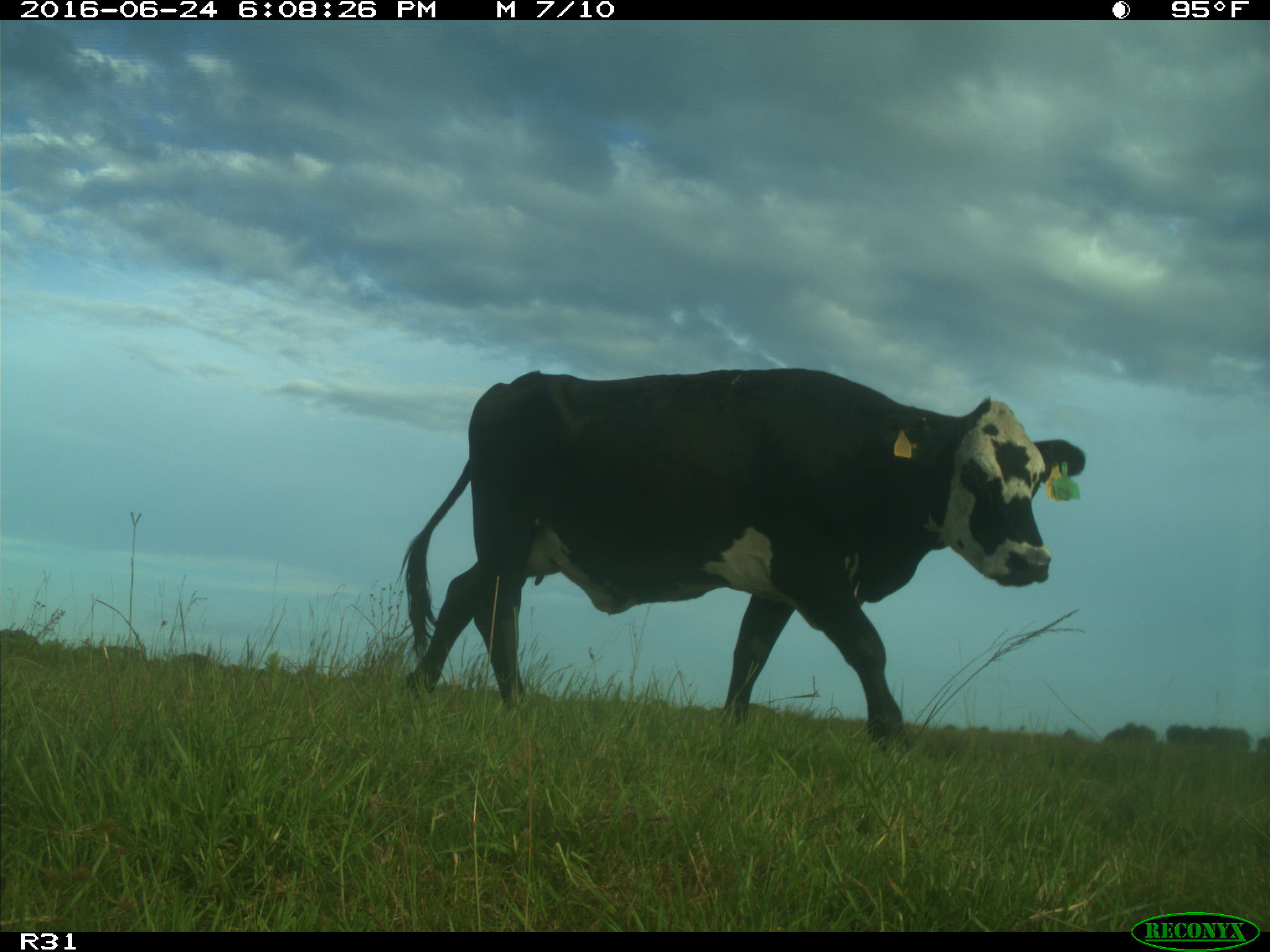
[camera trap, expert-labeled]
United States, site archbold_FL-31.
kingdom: Animalia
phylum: Chordata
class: Mammalia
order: Artiodactyla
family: Bovidae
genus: Bos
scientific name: Bos taurus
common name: domestic cow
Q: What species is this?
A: Bos taurus (domestic cow).